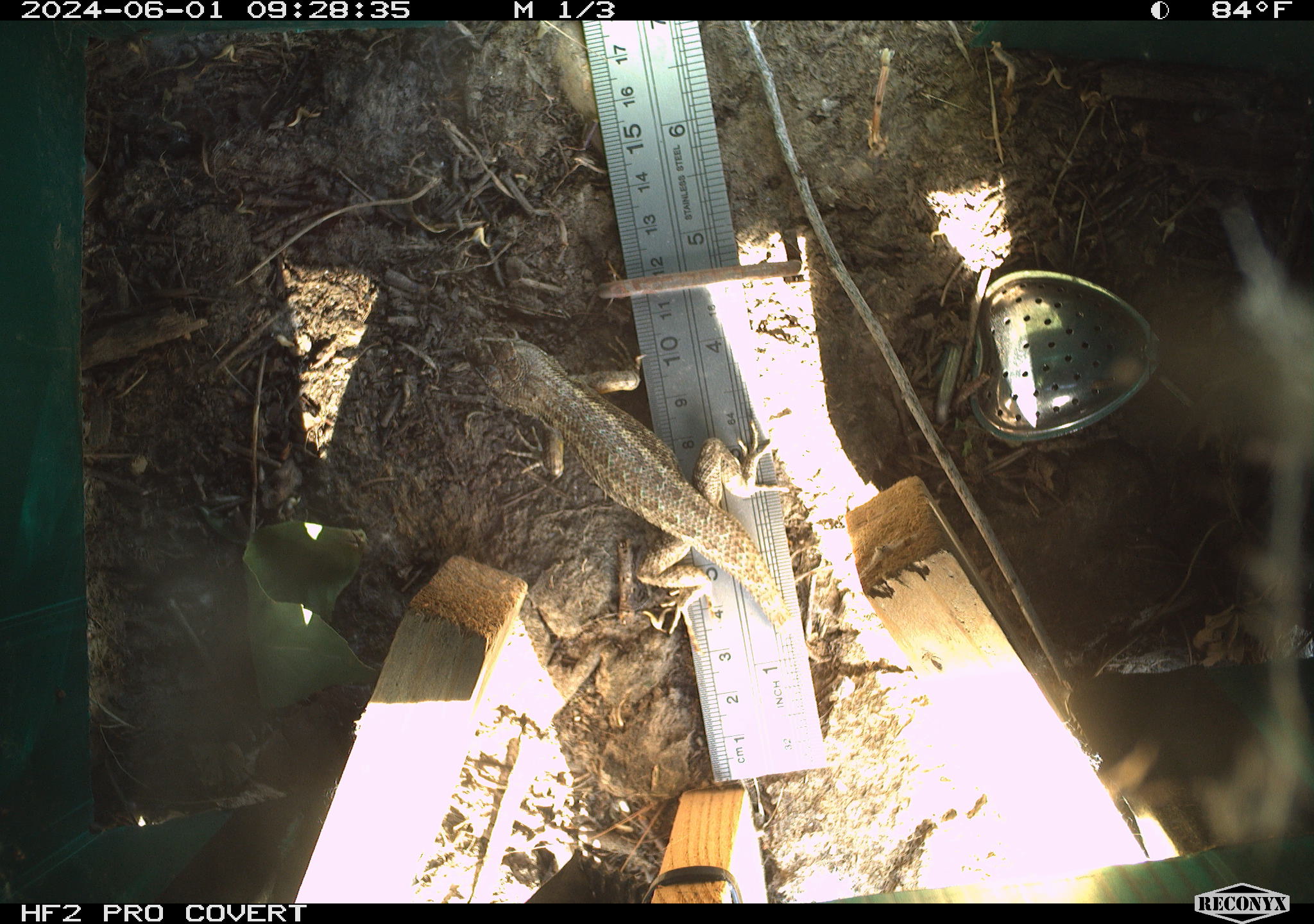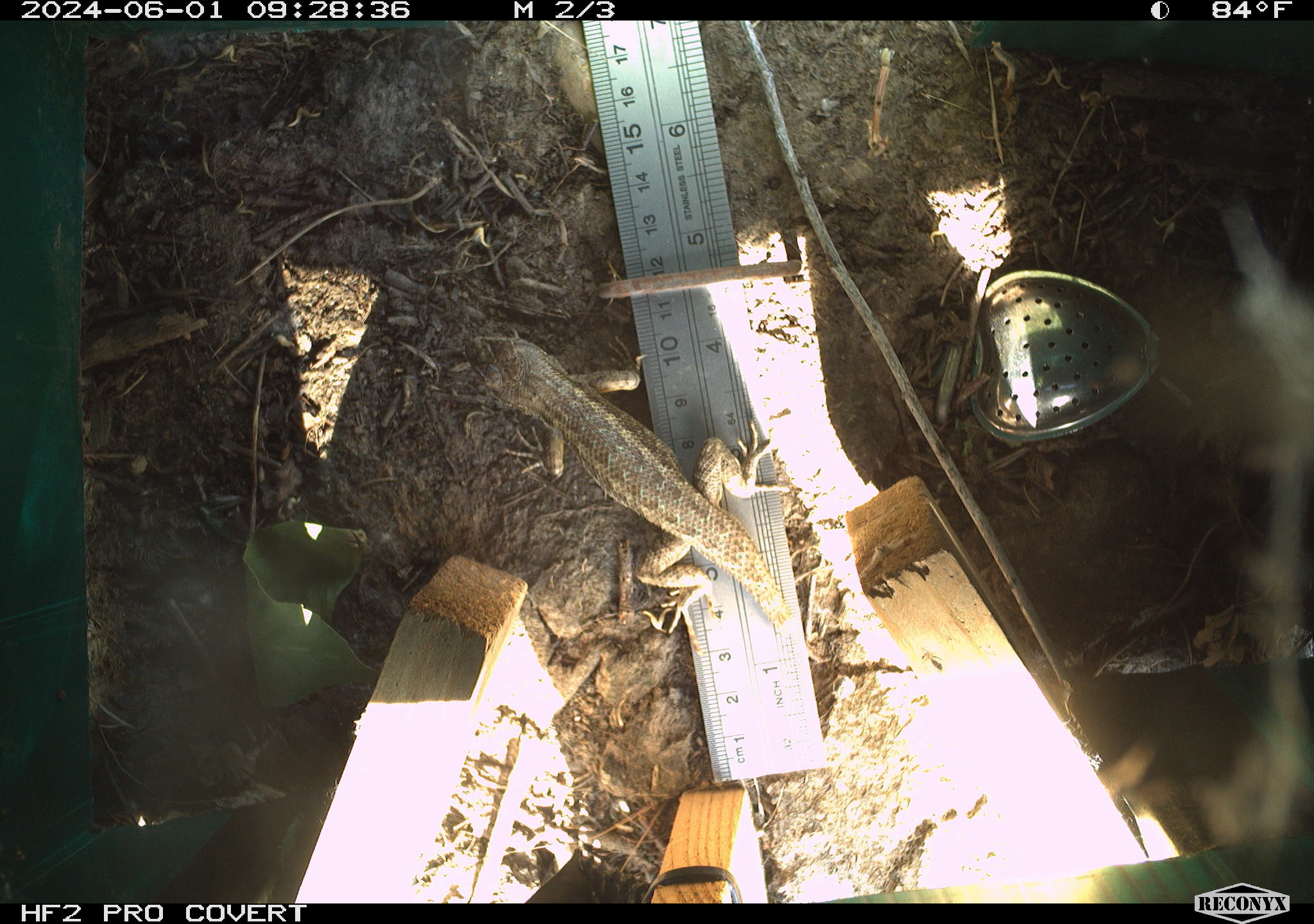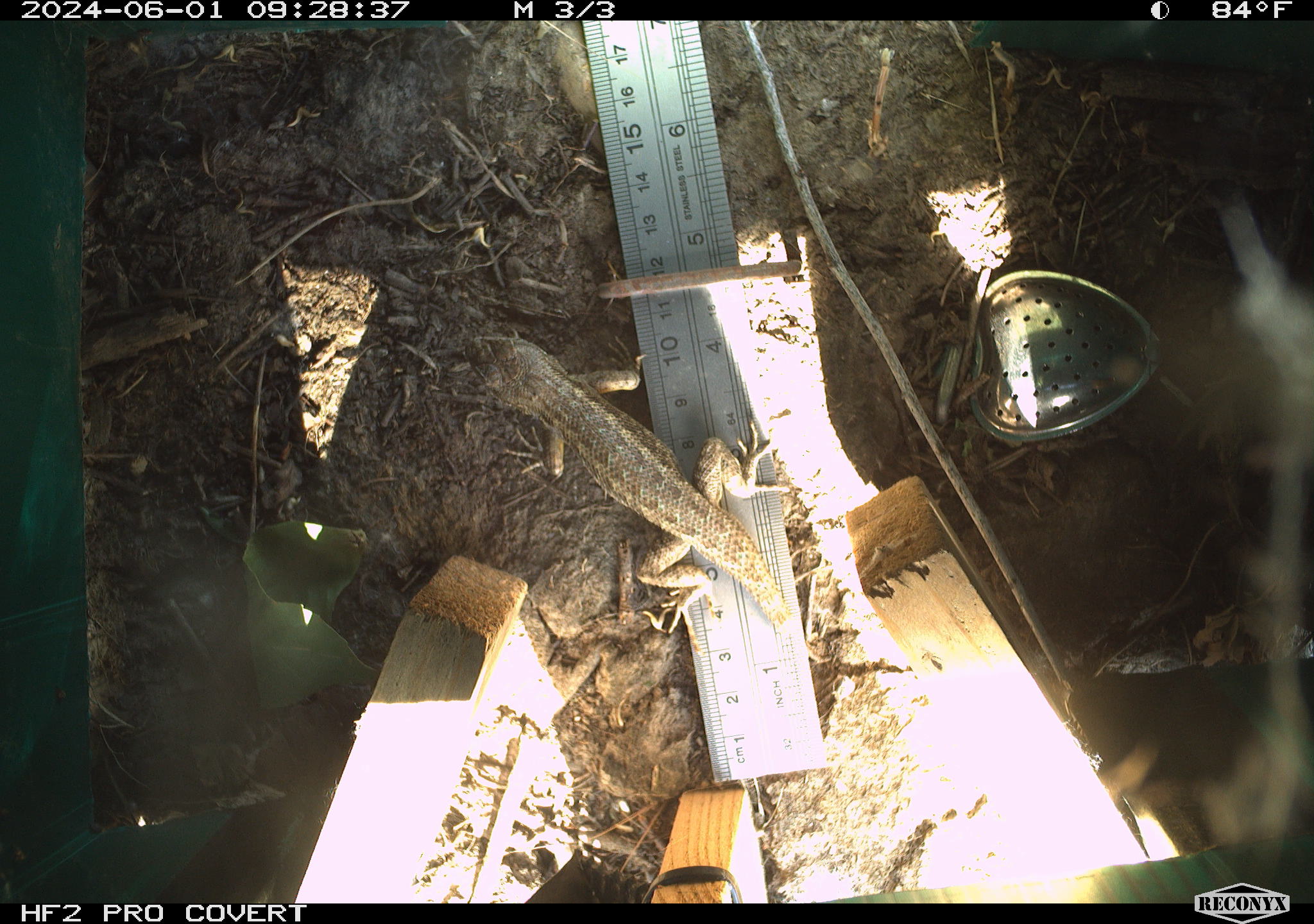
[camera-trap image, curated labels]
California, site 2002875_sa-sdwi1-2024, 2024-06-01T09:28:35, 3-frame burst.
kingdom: Animalia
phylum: Chordata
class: Reptilia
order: Squamata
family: Phrynosomatidae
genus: Sceloporus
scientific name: Sceloporus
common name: spiny lizards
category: sceloporus species